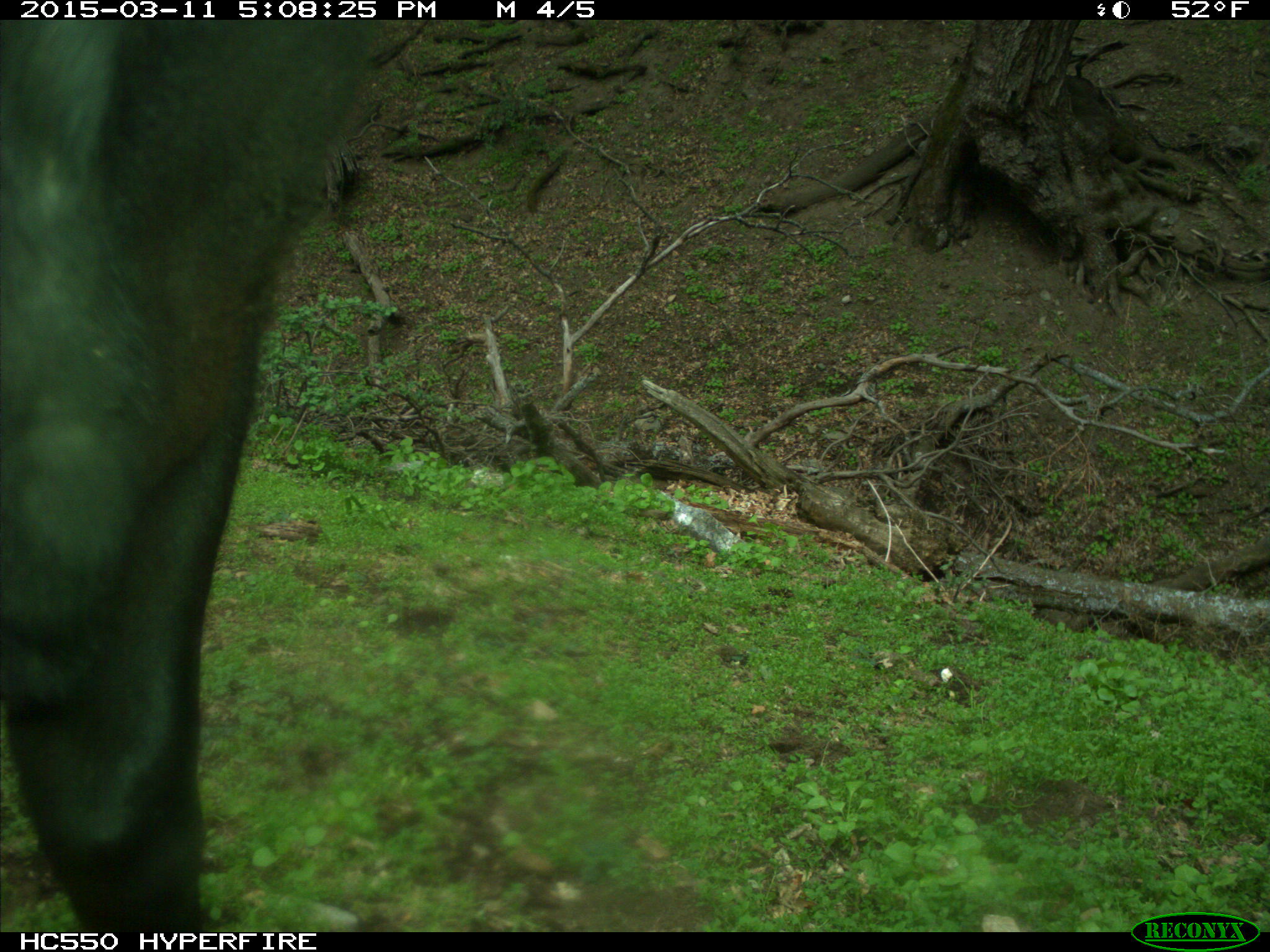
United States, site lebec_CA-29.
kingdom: Animalia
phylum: Chordata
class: Mammalia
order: Artiodactyla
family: Bovidae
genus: Bos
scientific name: Bos taurus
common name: domestic cow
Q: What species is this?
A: Bos taurus (domestic cow).